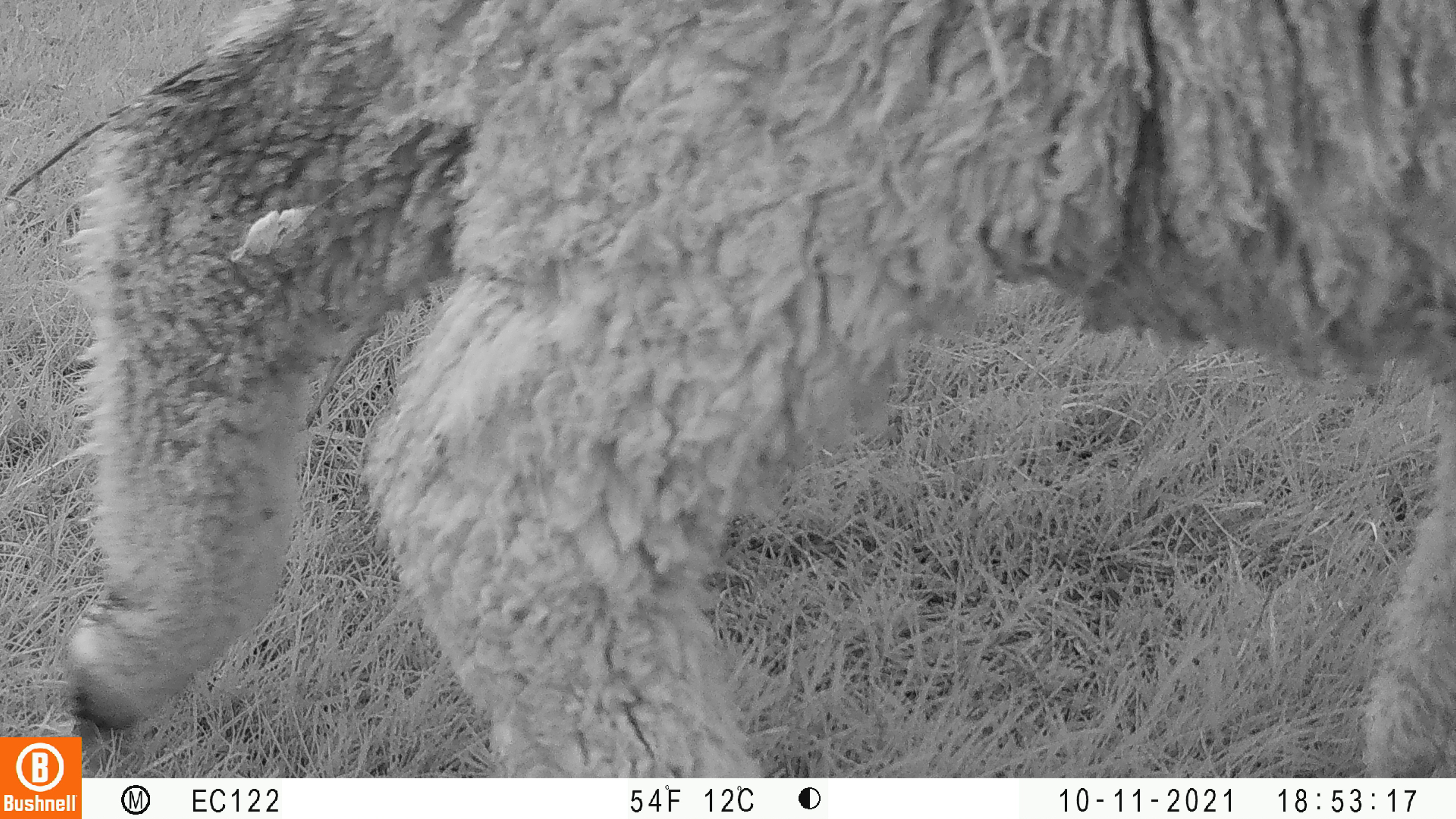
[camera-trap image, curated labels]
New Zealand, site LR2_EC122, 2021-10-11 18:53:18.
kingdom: Animalia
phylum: Chordata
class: Mammalia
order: Artiodactyla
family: Bovidae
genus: Bos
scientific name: Bos taurus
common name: domestic cow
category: cow